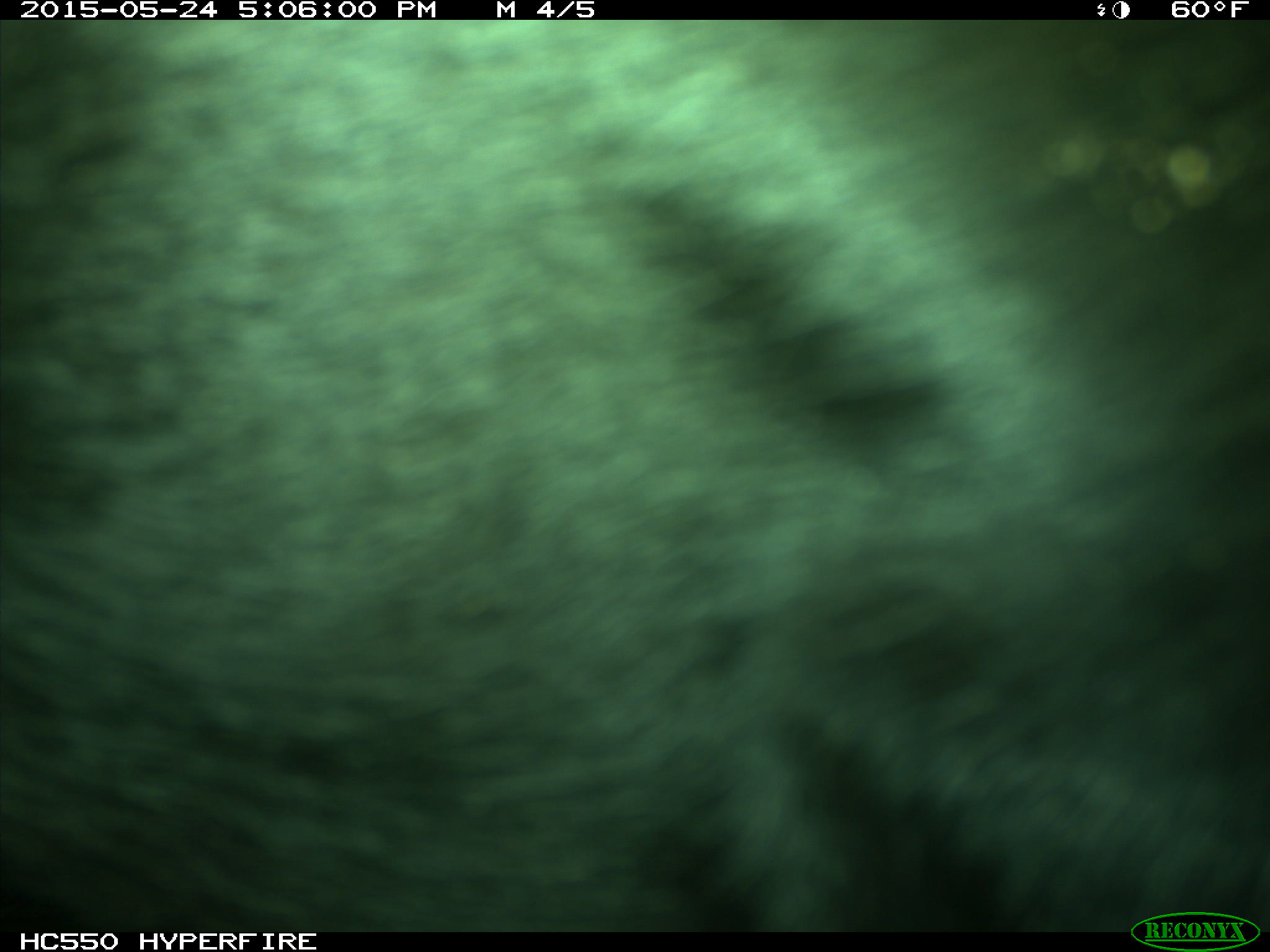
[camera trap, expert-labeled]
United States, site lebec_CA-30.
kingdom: Animalia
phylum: Chordata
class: Mammalia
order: Artiodactyla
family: Bovidae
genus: Bos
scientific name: Bos taurus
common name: domestic cow